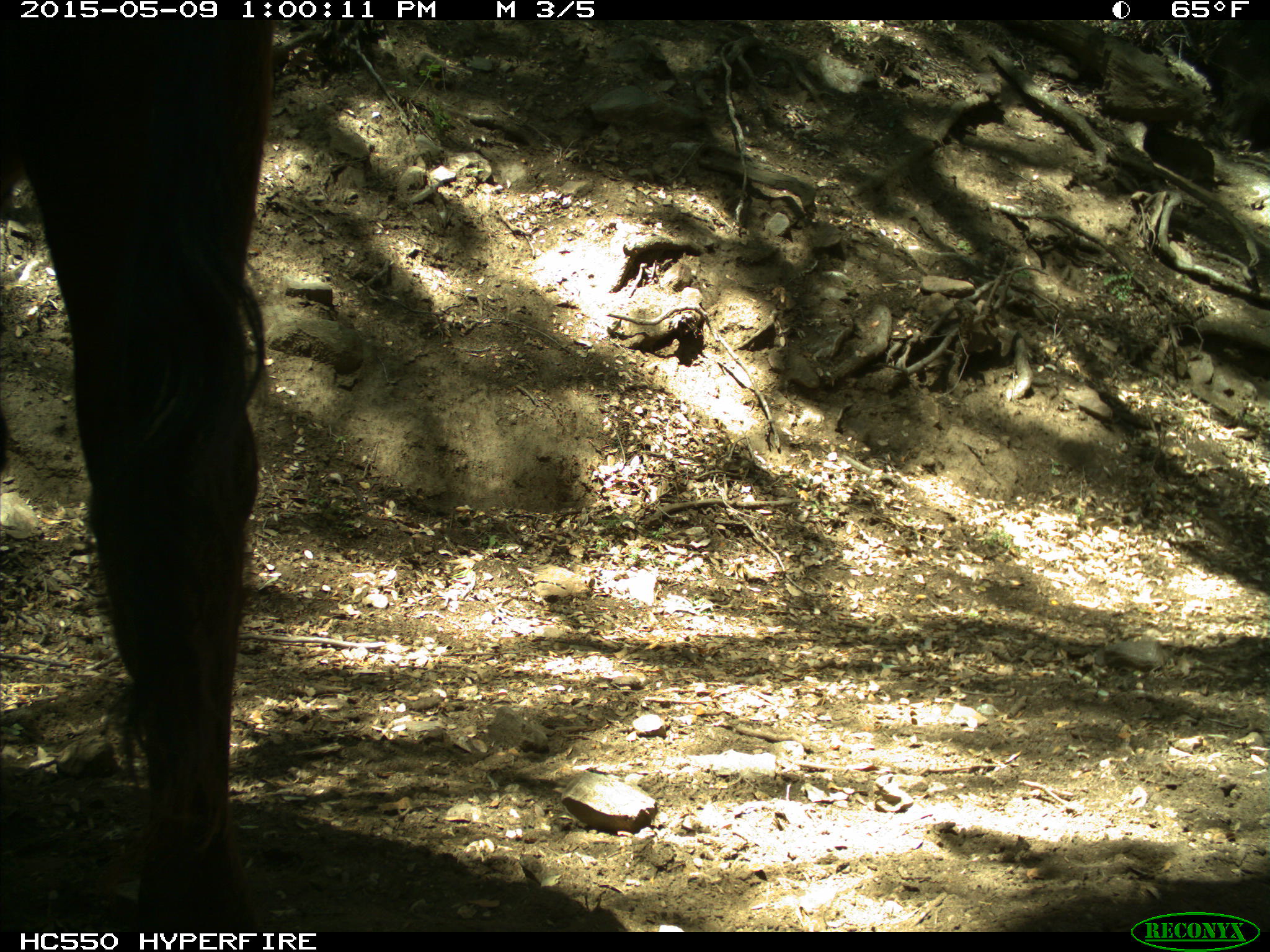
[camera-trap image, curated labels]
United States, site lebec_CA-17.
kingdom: Animalia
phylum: Chordata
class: Mammalia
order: Artiodactyla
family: Bovidae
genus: Bos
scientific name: Bos taurus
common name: domestic cow